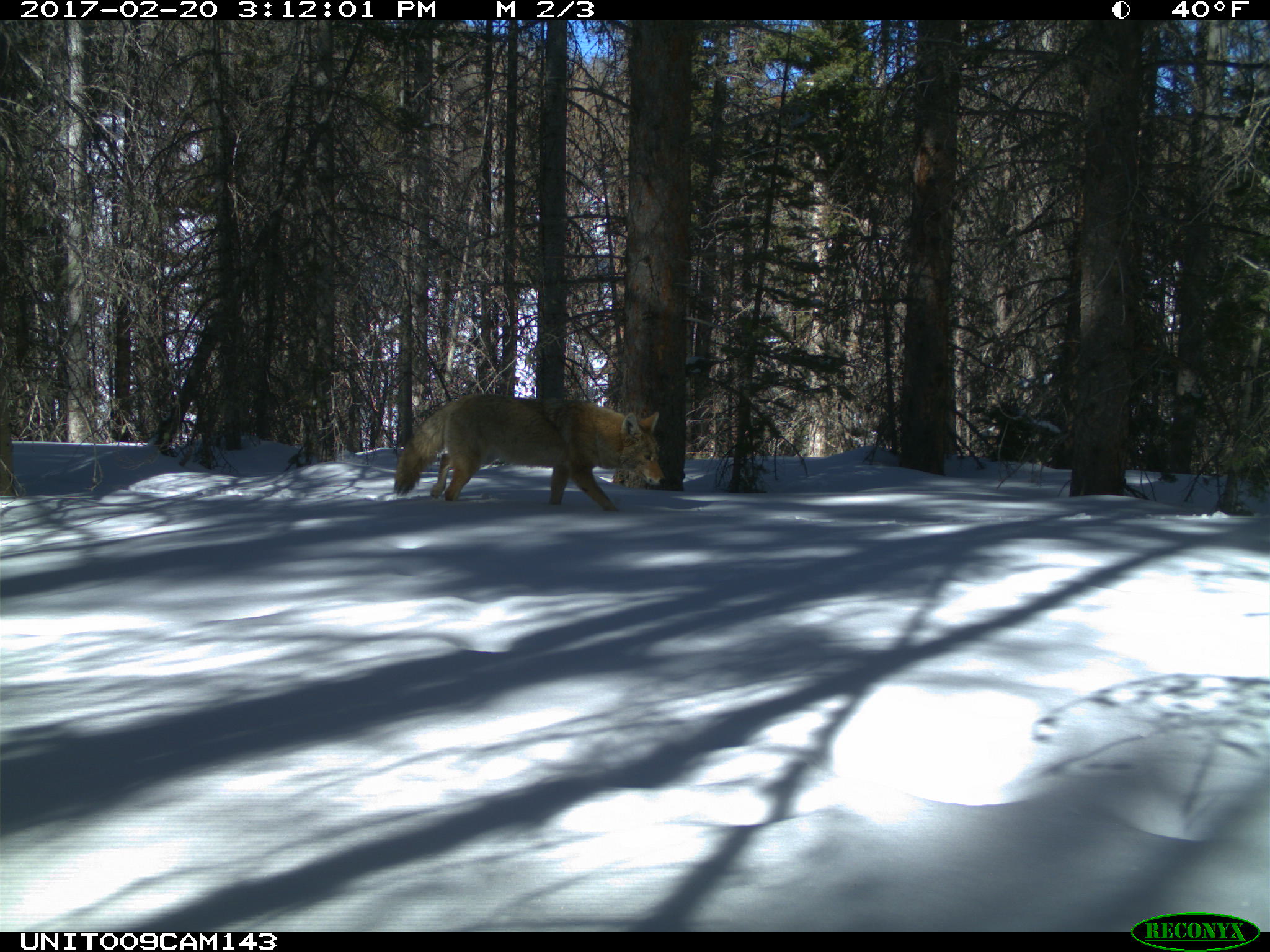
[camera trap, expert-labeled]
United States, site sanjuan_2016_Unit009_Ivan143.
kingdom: Animalia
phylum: Chordata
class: Mammalia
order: Carnivora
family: Canidae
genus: Canis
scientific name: Canis latrans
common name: coyote